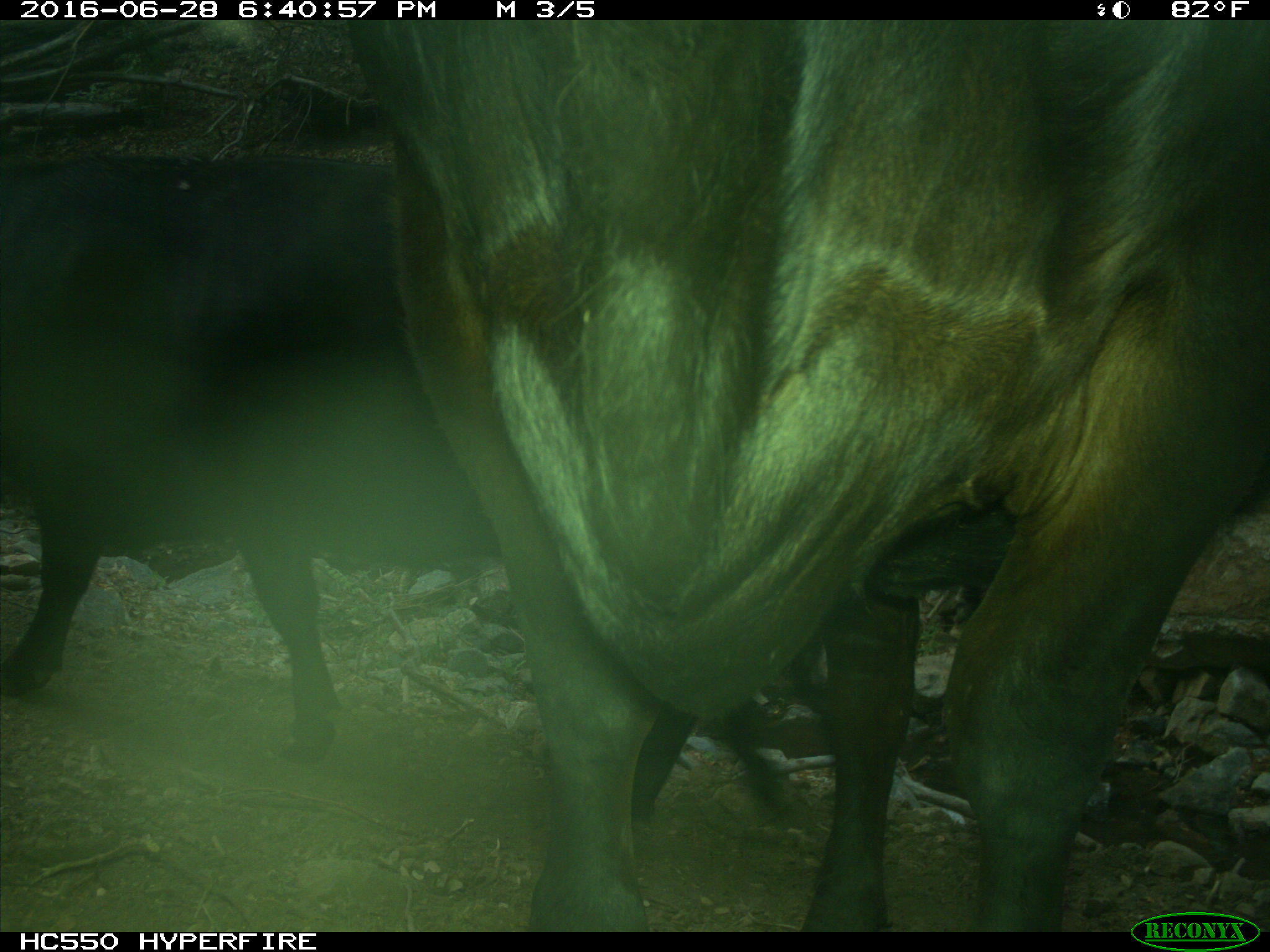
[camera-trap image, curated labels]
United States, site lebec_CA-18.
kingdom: Animalia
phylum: Chordata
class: Mammalia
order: Artiodactyla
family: Bovidae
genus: Bos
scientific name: Bos taurus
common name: domestic cow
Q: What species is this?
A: Bos taurus (domestic cow).